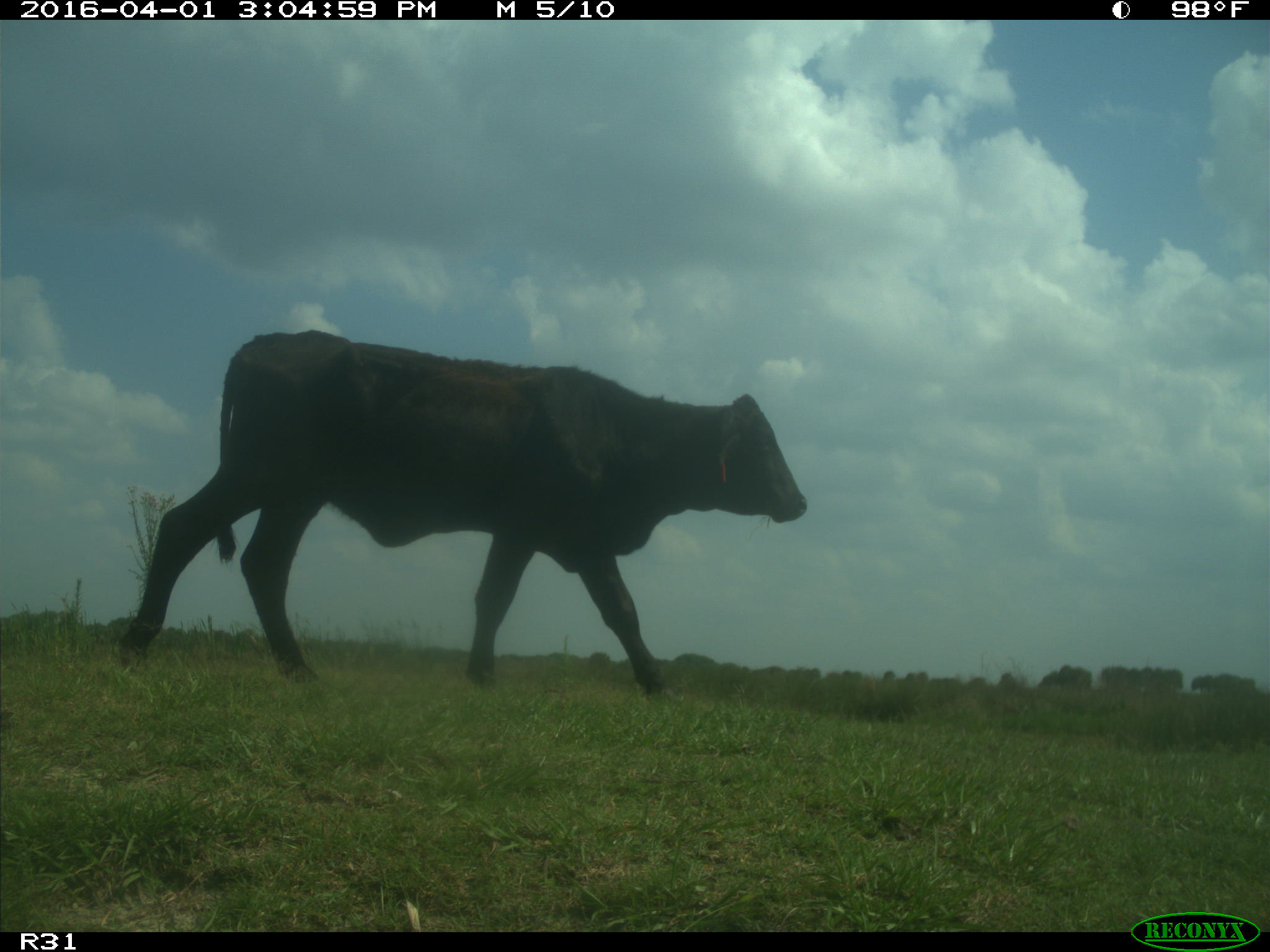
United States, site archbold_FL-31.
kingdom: Animalia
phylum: Chordata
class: Mammalia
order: Artiodactyla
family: Bovidae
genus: Bos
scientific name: Bos taurus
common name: domestic cow